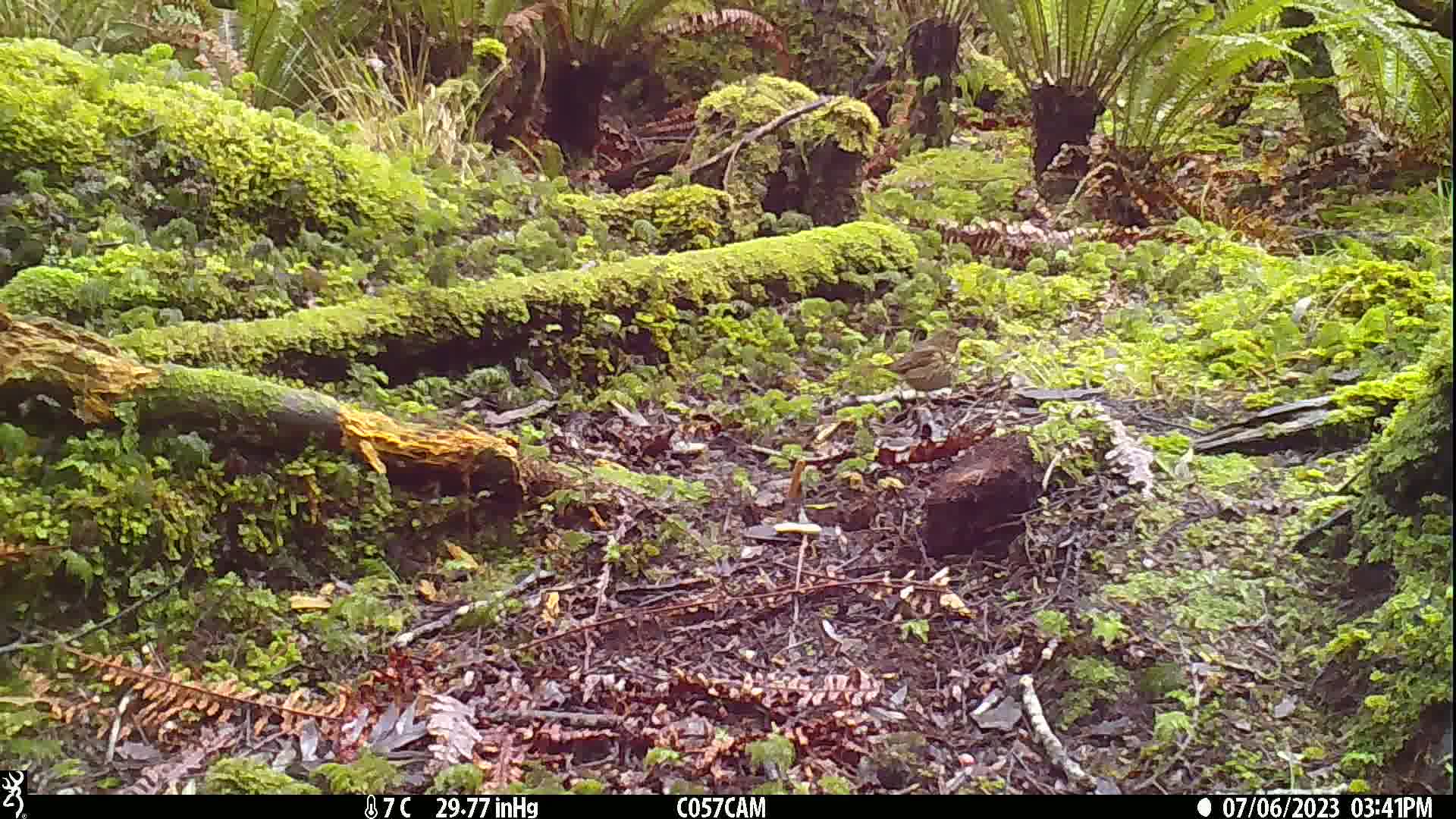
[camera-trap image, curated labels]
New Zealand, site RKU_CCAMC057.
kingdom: Animalia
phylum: Chordata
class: Aves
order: Passeriformes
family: Turdidae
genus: Turdus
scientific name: Turdus philomelos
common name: song thrush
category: thrush